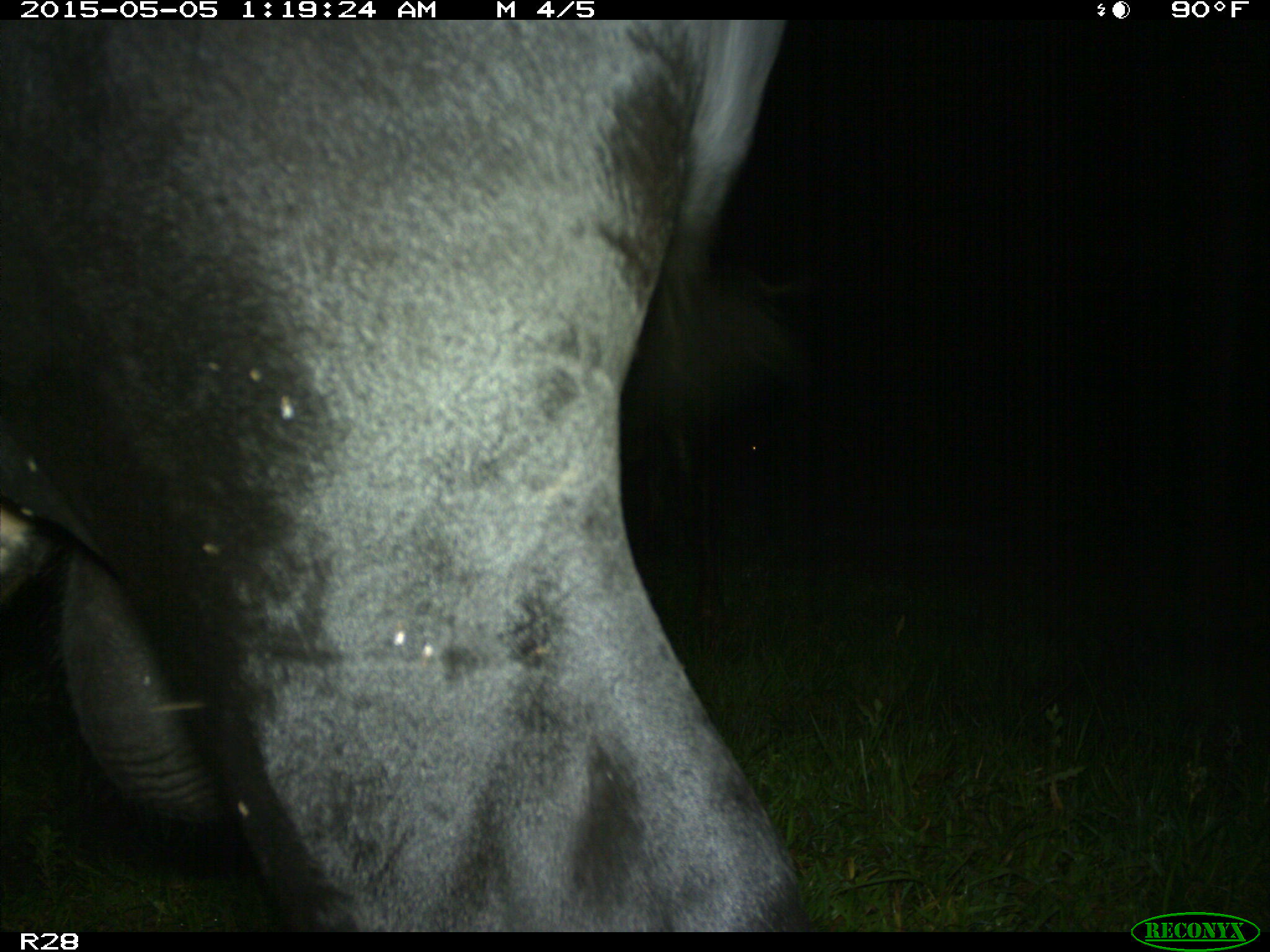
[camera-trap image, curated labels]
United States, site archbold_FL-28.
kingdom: Animalia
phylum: Chordata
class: Mammalia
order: Artiodactyla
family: Bovidae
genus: Bos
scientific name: Bos taurus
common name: domestic cow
Bos taurus (domestic cow).